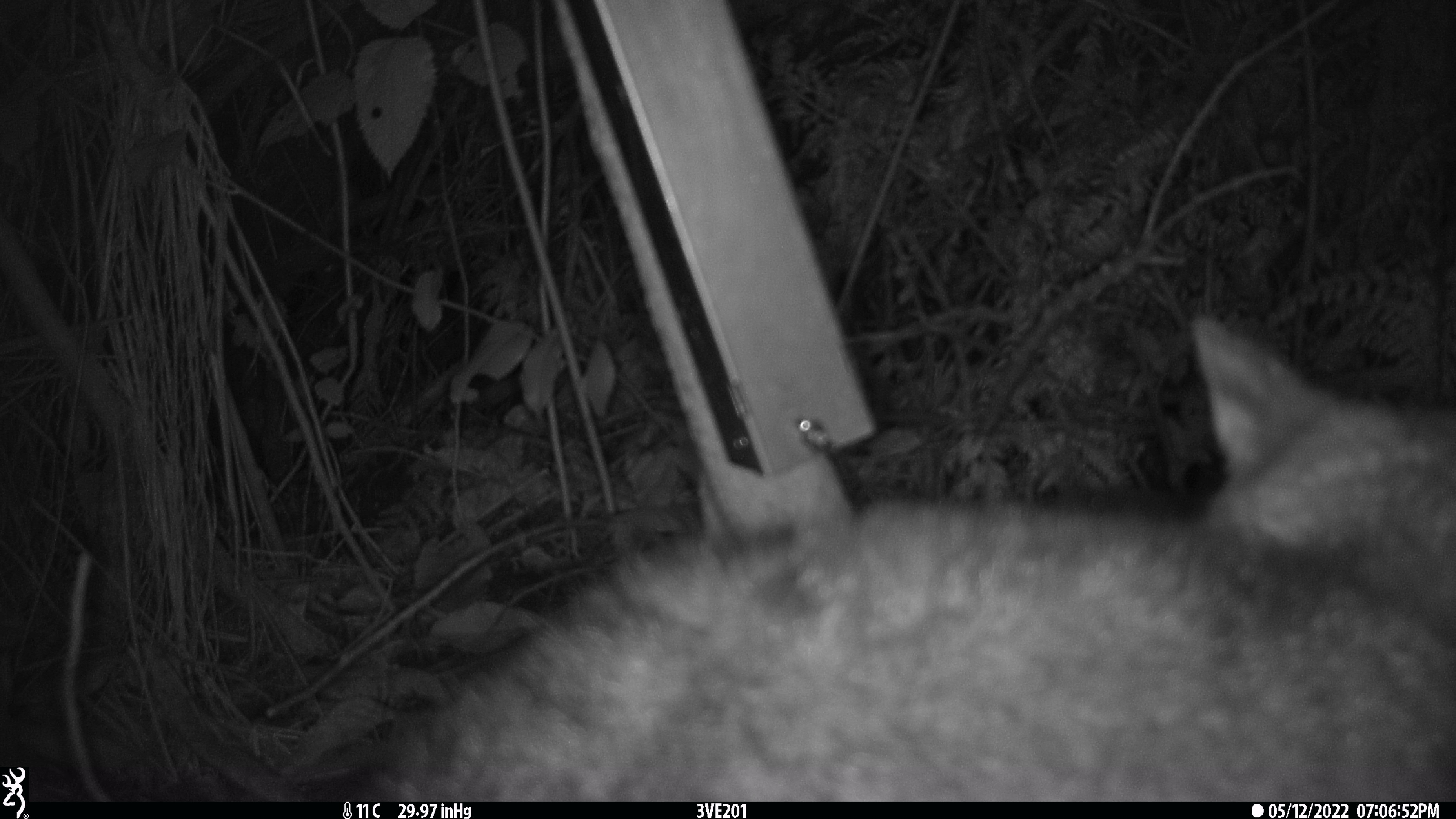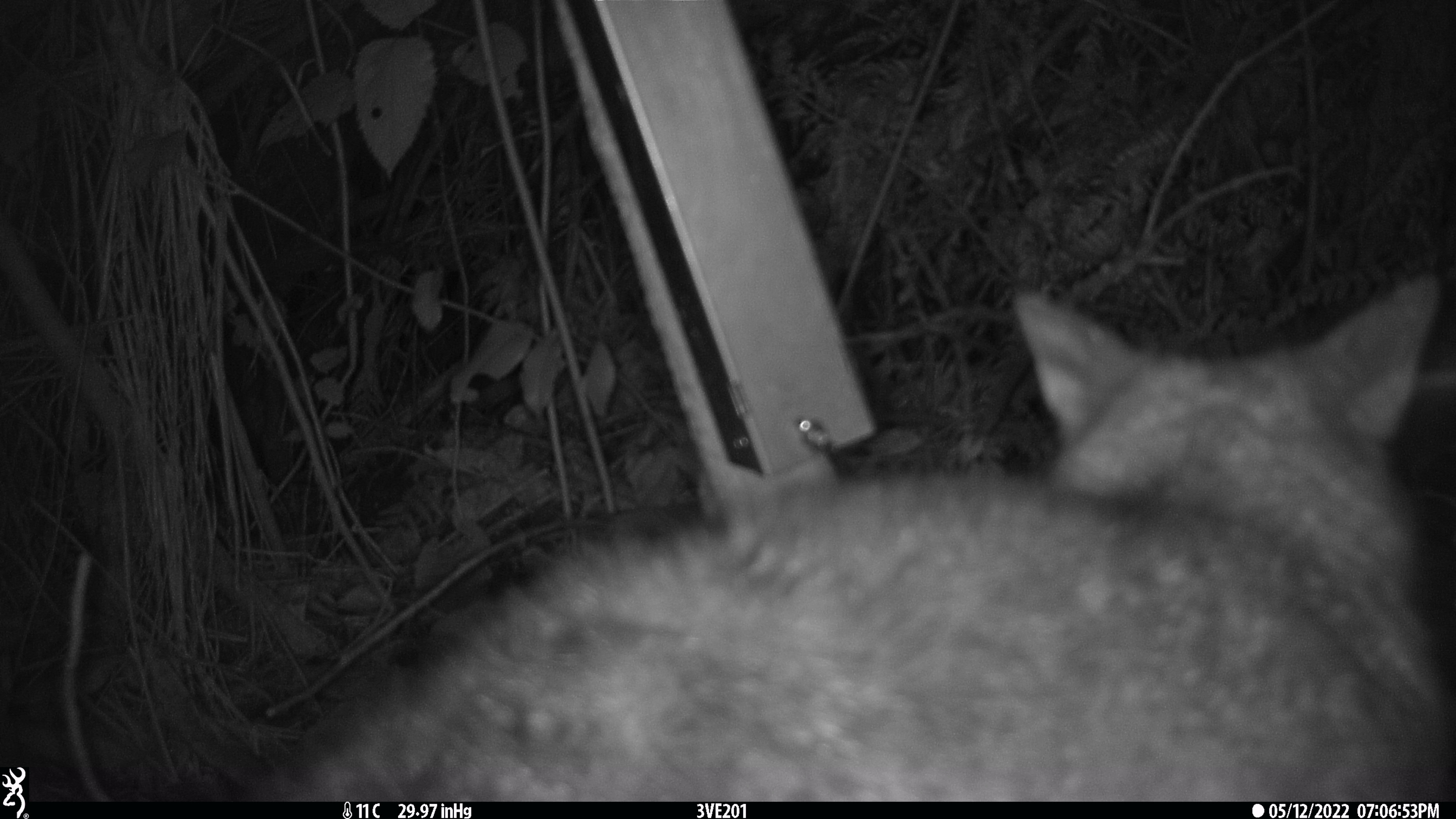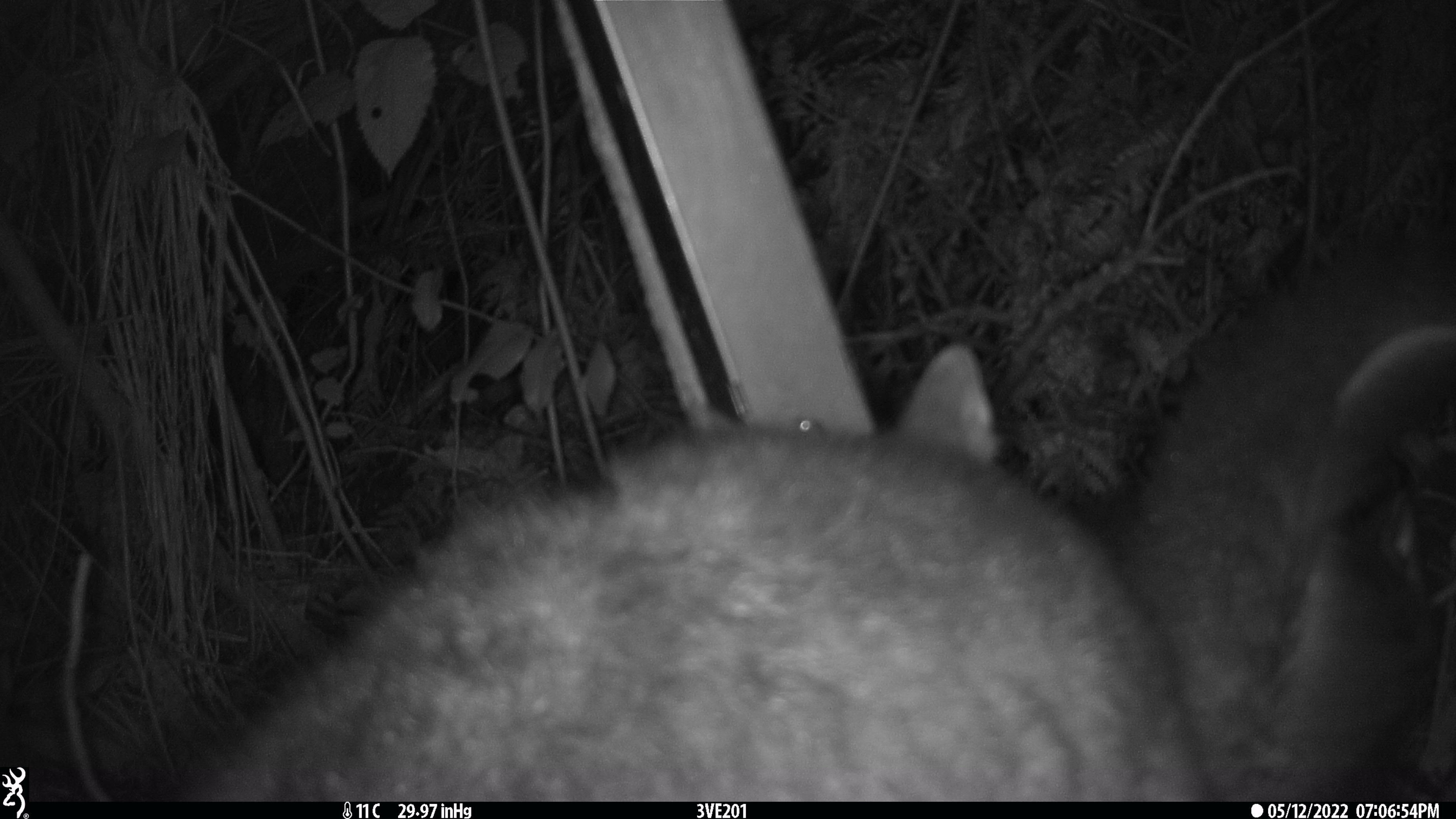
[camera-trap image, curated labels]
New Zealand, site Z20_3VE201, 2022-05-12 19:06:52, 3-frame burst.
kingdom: Animalia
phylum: Chordata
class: Mammalia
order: Diprotodontia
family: Phalangeridae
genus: Trichosurus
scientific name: Trichosurus vulpecula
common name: common brushtail possum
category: possum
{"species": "possum (common brushtail possum) (Trichosurus vulpecula)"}